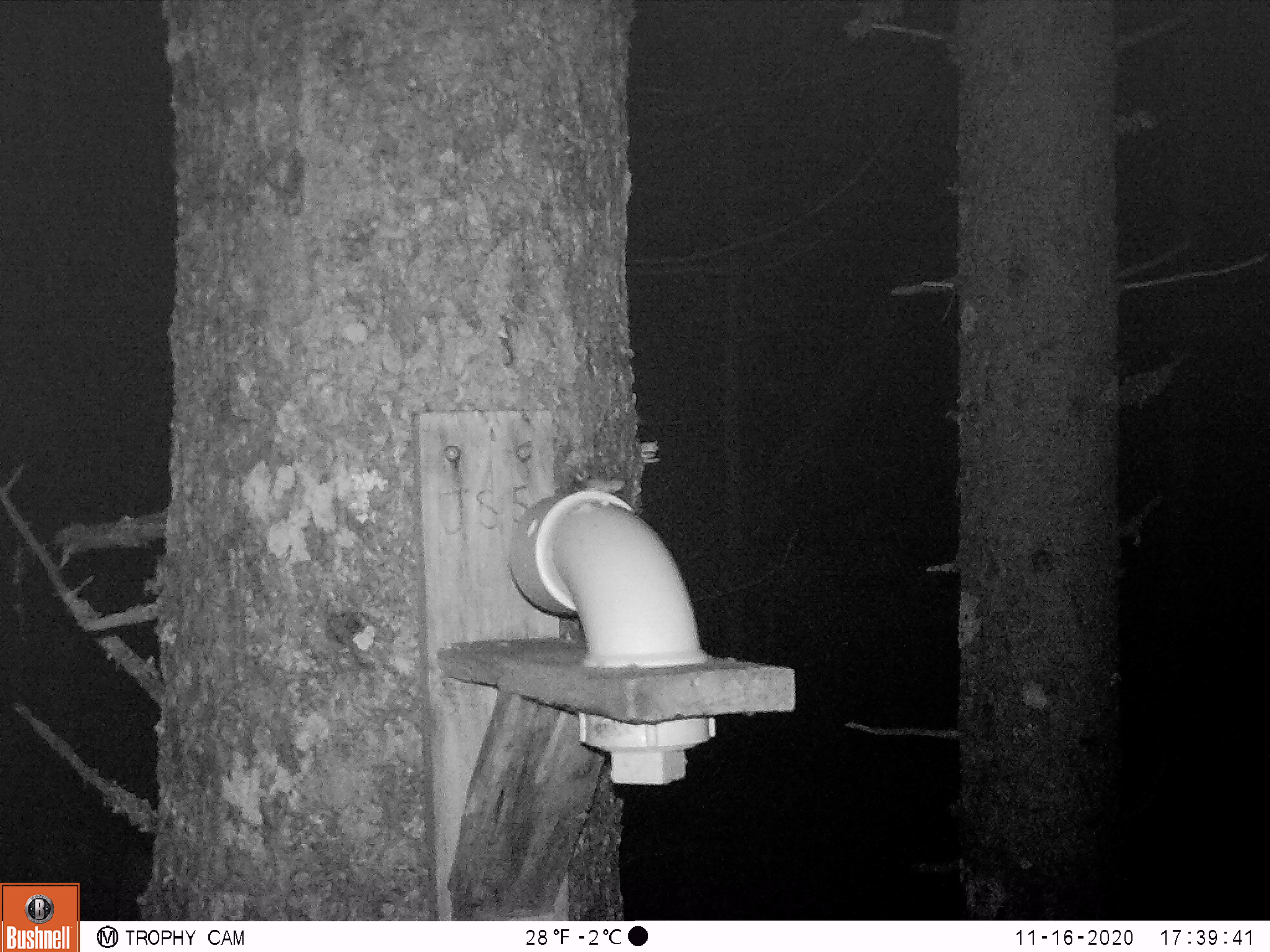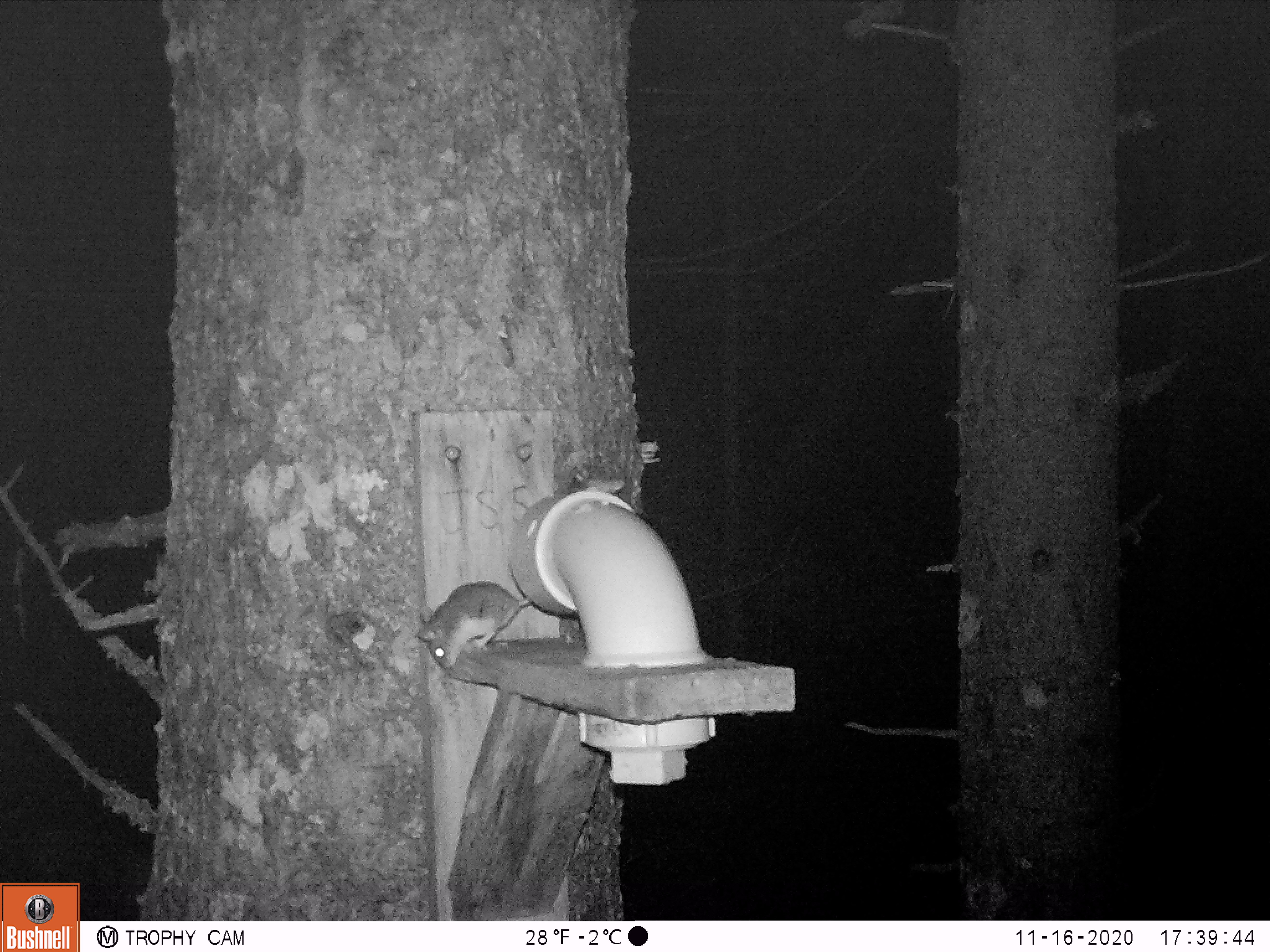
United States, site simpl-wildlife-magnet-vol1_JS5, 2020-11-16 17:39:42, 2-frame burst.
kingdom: Animalia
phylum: Chordata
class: Mammalia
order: Rodentia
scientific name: Rodentia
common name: mouse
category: mouse sp.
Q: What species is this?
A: Mouse sp. (mouse) (Rodentia).